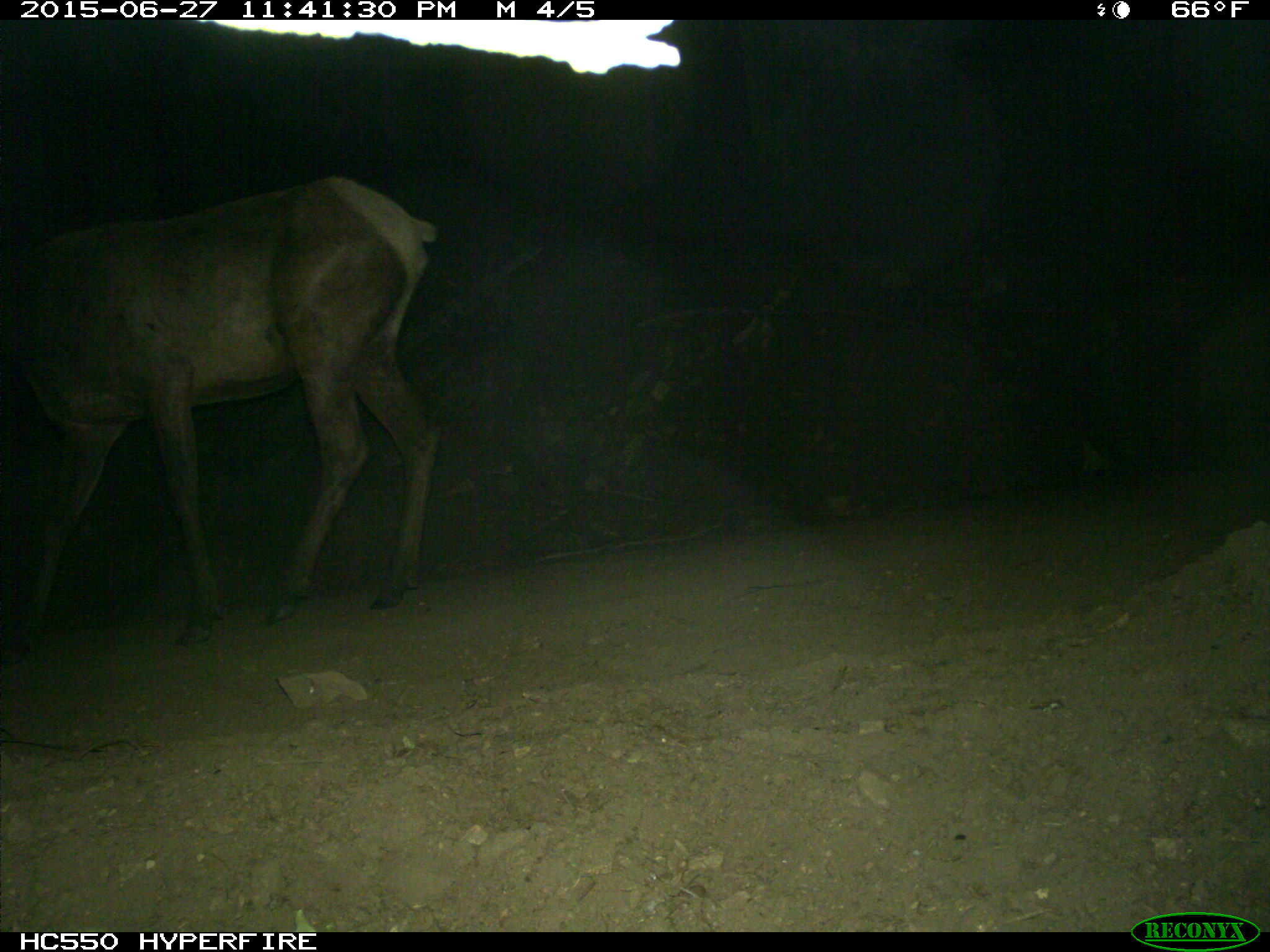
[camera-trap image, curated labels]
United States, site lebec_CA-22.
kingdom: Animalia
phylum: Chordata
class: Mammalia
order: Artiodactyla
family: Cervidae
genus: Cervus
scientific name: Cervus canadensis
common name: elk